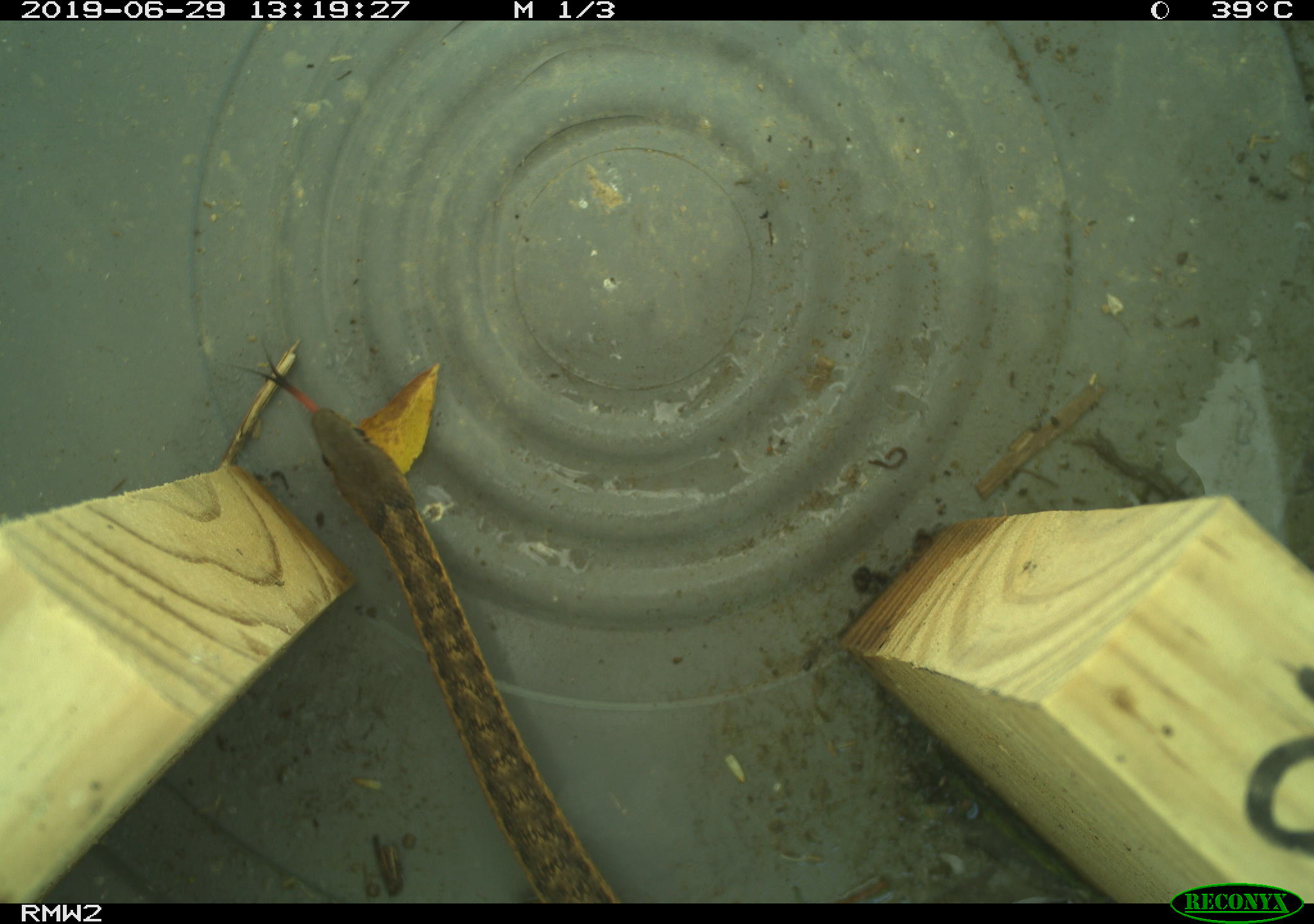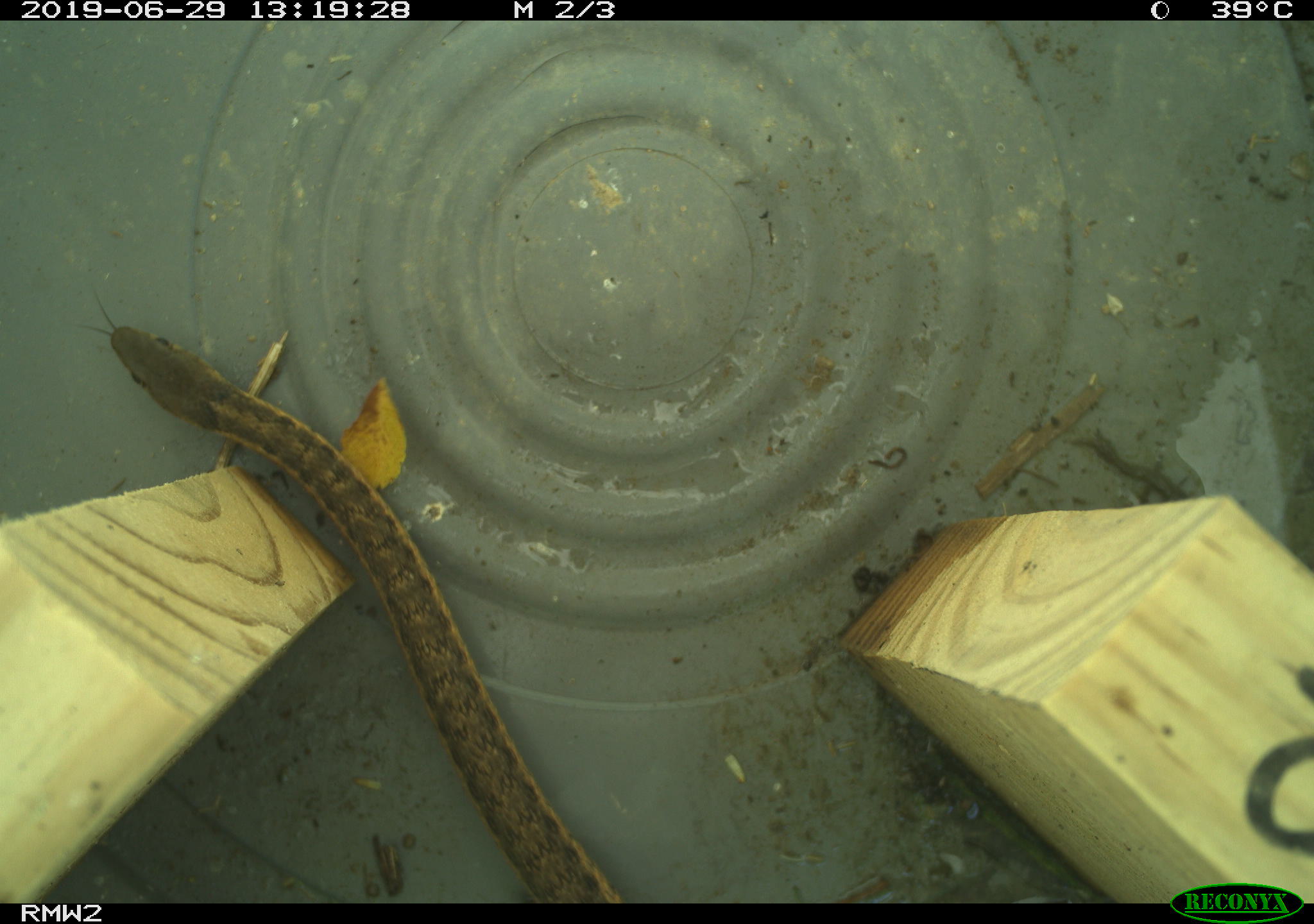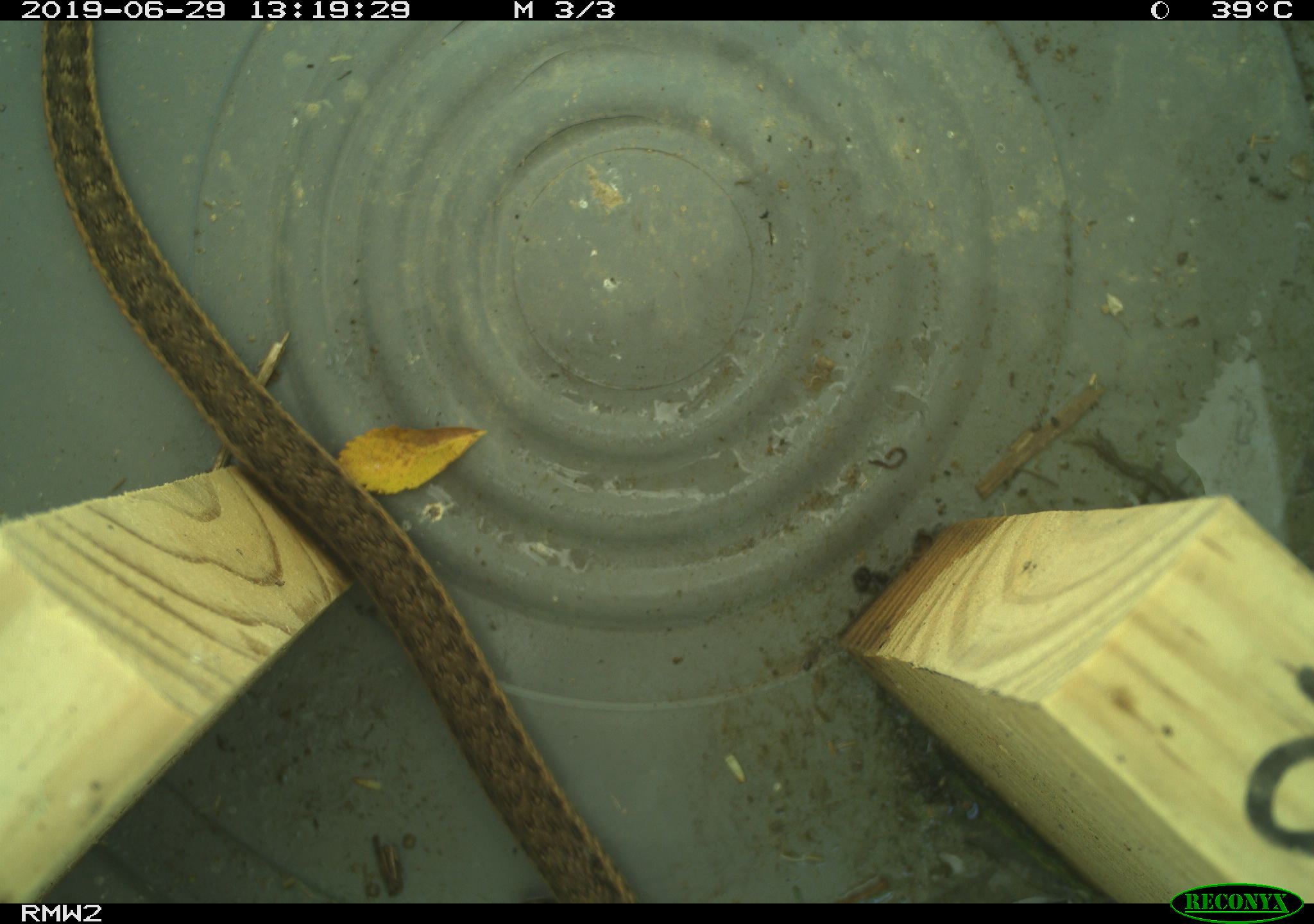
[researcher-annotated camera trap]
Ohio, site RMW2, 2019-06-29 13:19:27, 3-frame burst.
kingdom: Animalia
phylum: Chordata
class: Reptilia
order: Squamata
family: Colubridae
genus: Thamnophis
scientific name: Thamnophis sirtalis sirtalis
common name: eastern gartersnake